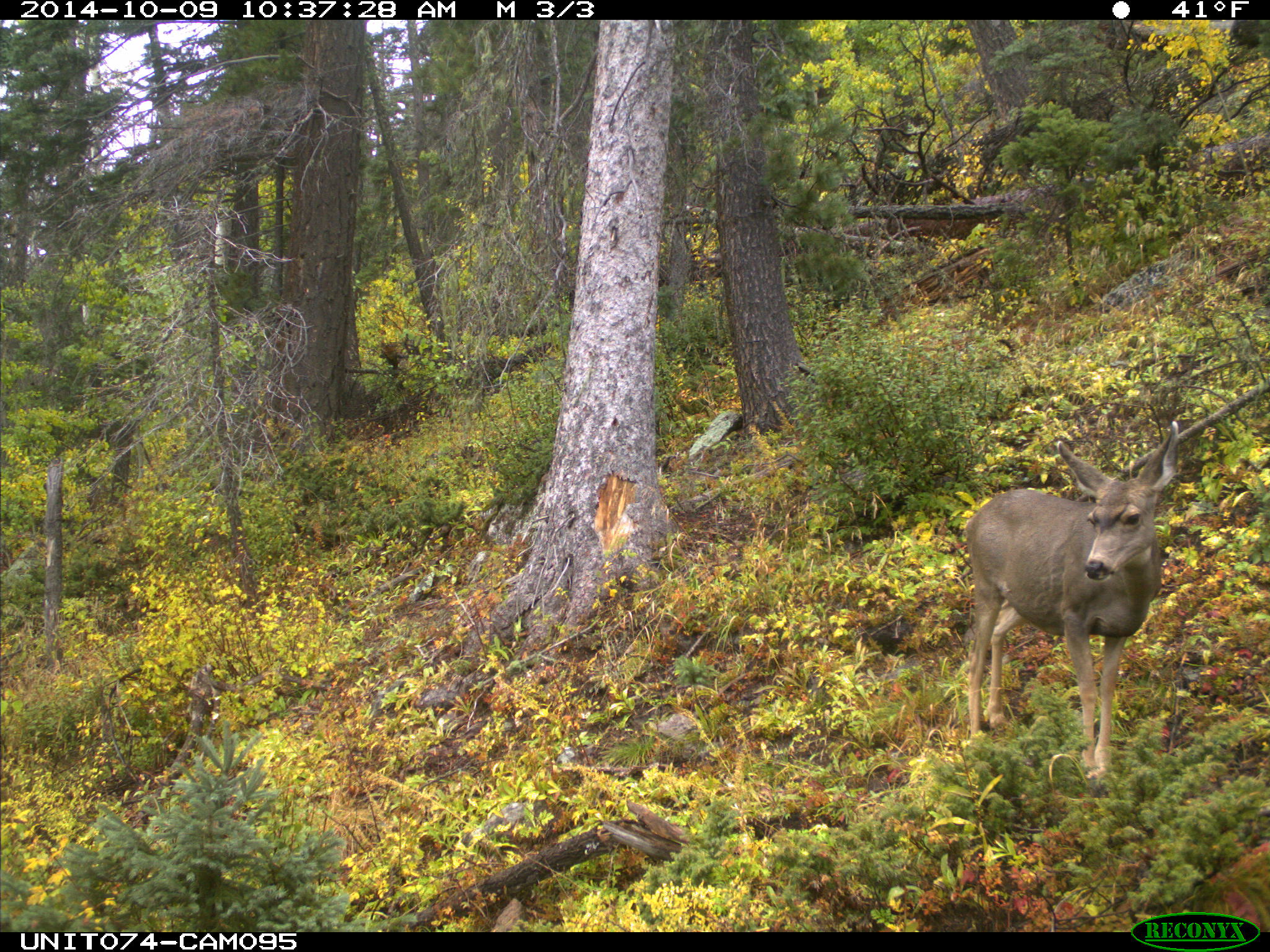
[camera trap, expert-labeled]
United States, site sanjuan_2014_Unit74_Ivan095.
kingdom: Animalia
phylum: Chordata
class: Mammalia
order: Artiodactyla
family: Cervidae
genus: Odocoileus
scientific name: Odocoileus hemionus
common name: mule deer